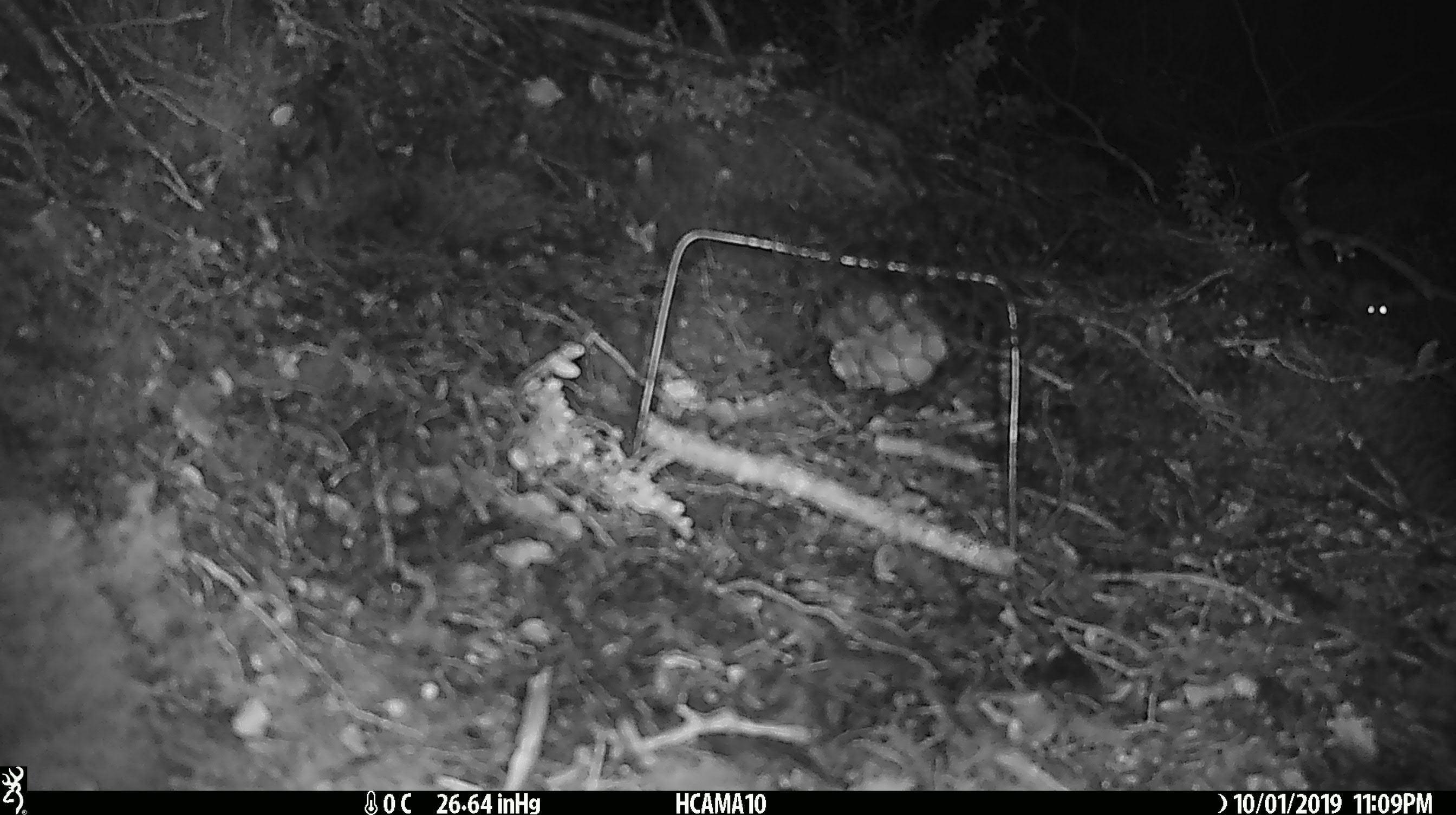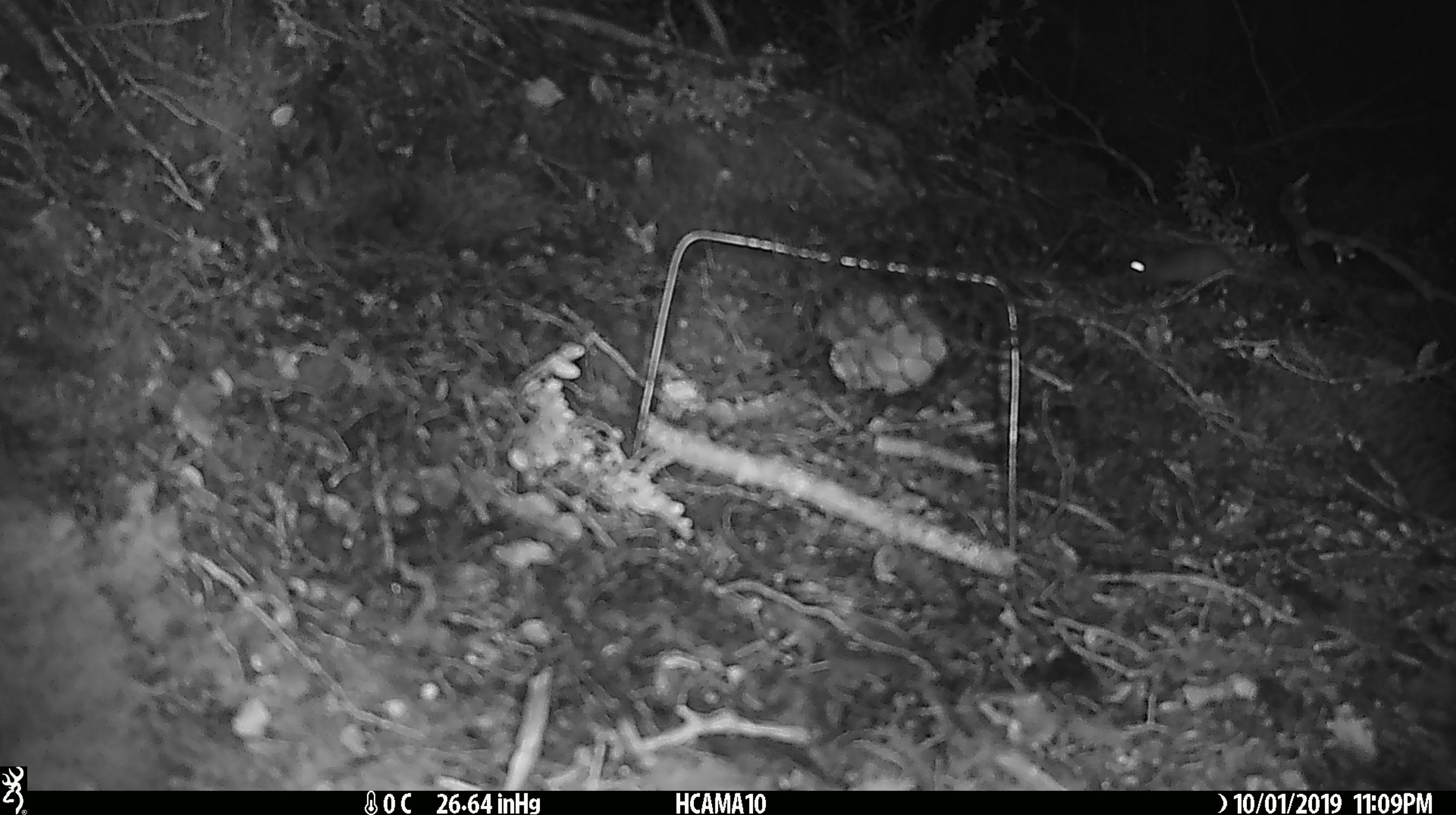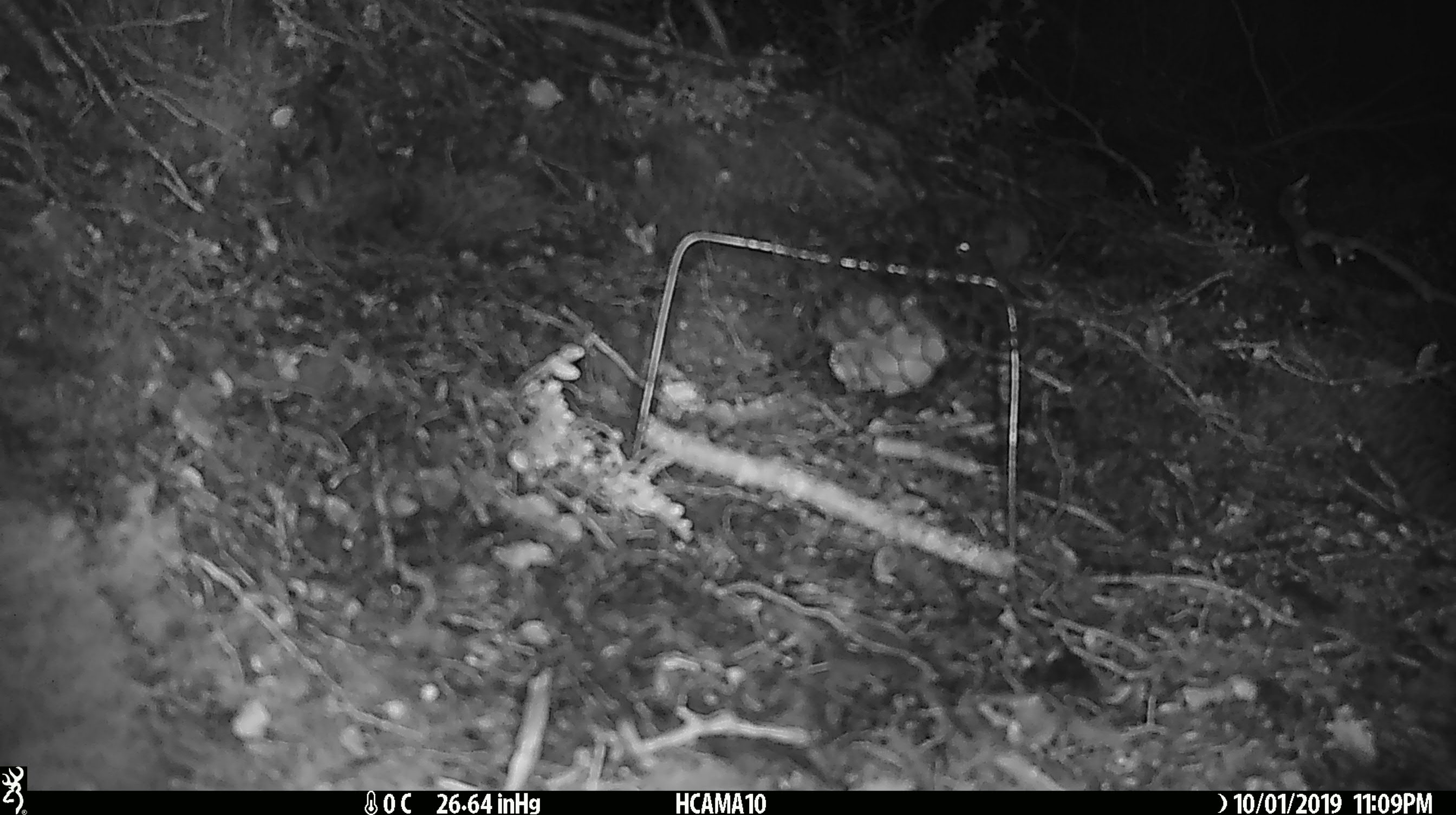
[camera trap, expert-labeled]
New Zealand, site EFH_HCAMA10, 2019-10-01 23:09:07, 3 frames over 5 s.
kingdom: Animalia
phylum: Chordata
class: Mammalia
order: Rodentia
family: Muridae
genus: Mus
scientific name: Mus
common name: mouse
Mouse (Mus).